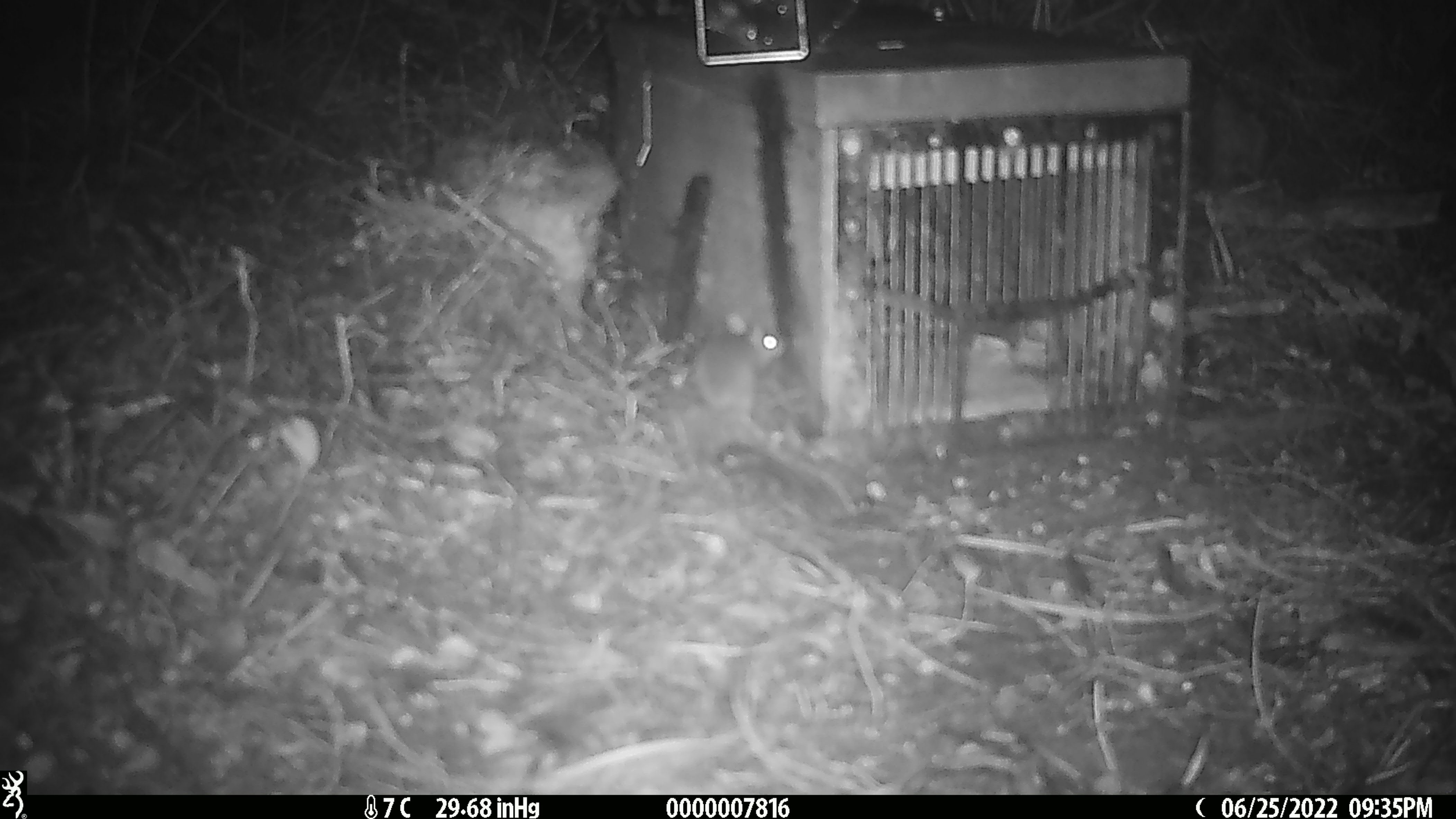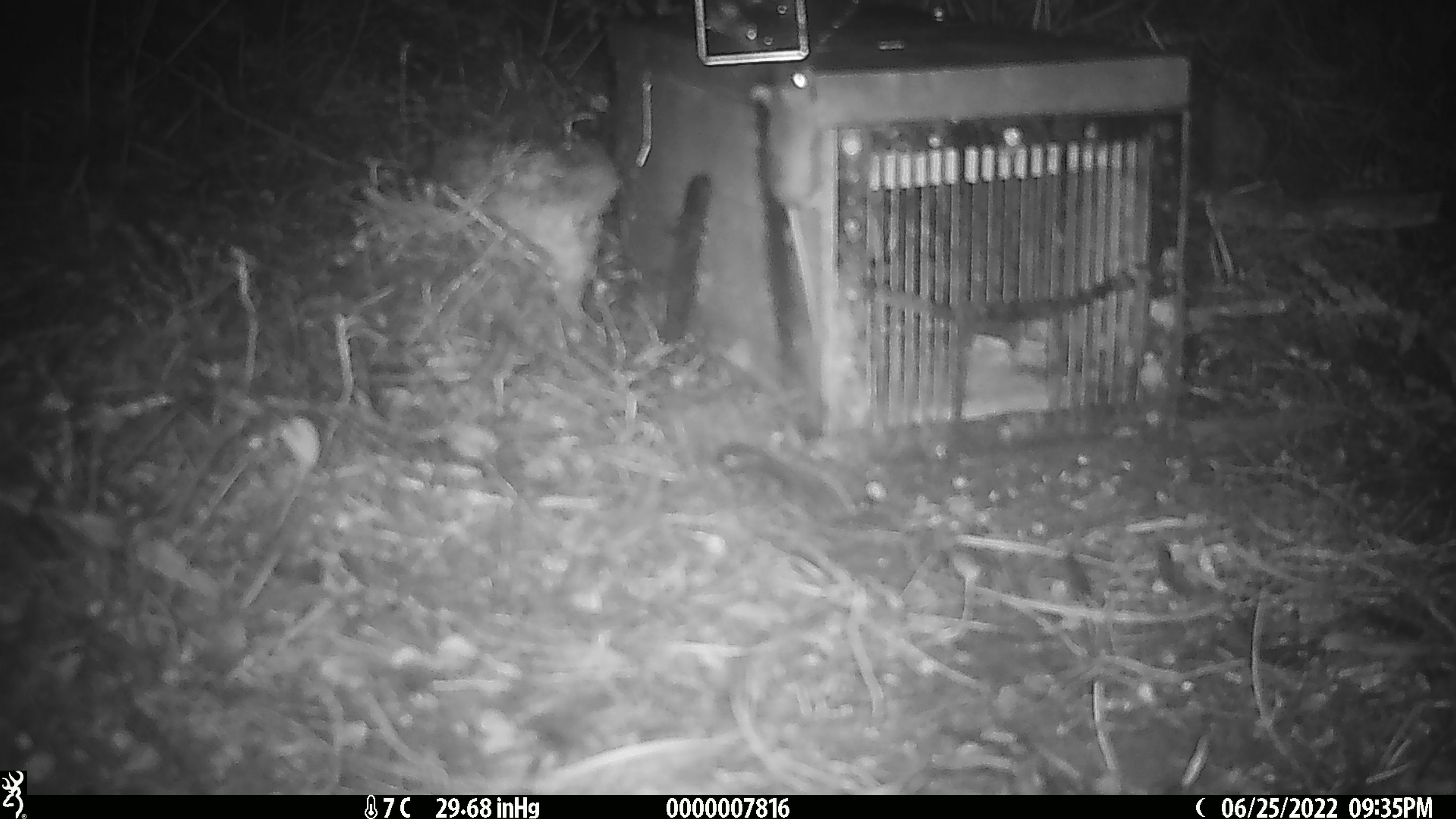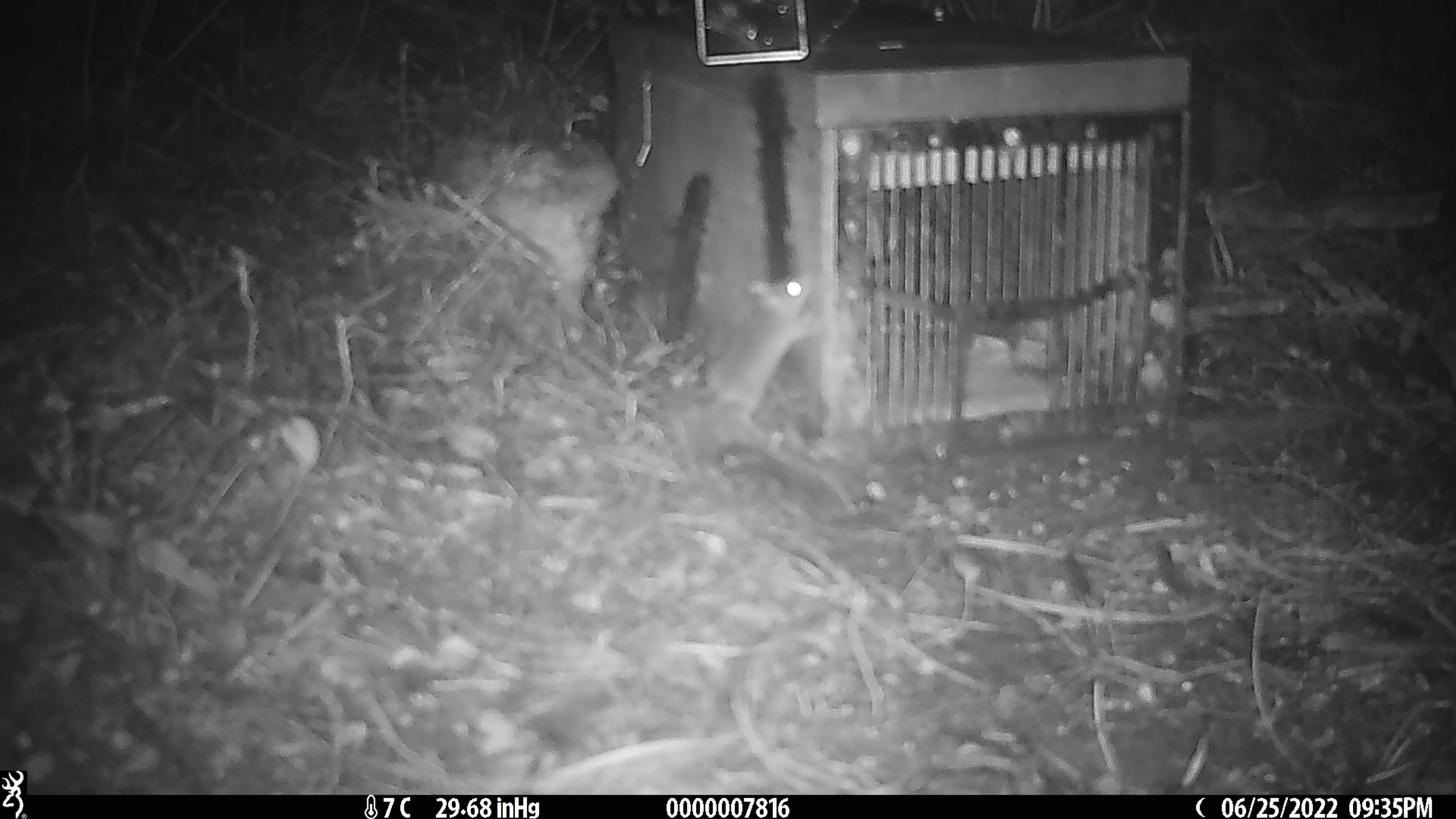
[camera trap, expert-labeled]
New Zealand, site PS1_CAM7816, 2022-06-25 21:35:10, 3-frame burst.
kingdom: Animalia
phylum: Chordata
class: Mammalia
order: Rodentia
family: Muridae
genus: Mus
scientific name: Mus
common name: mouse